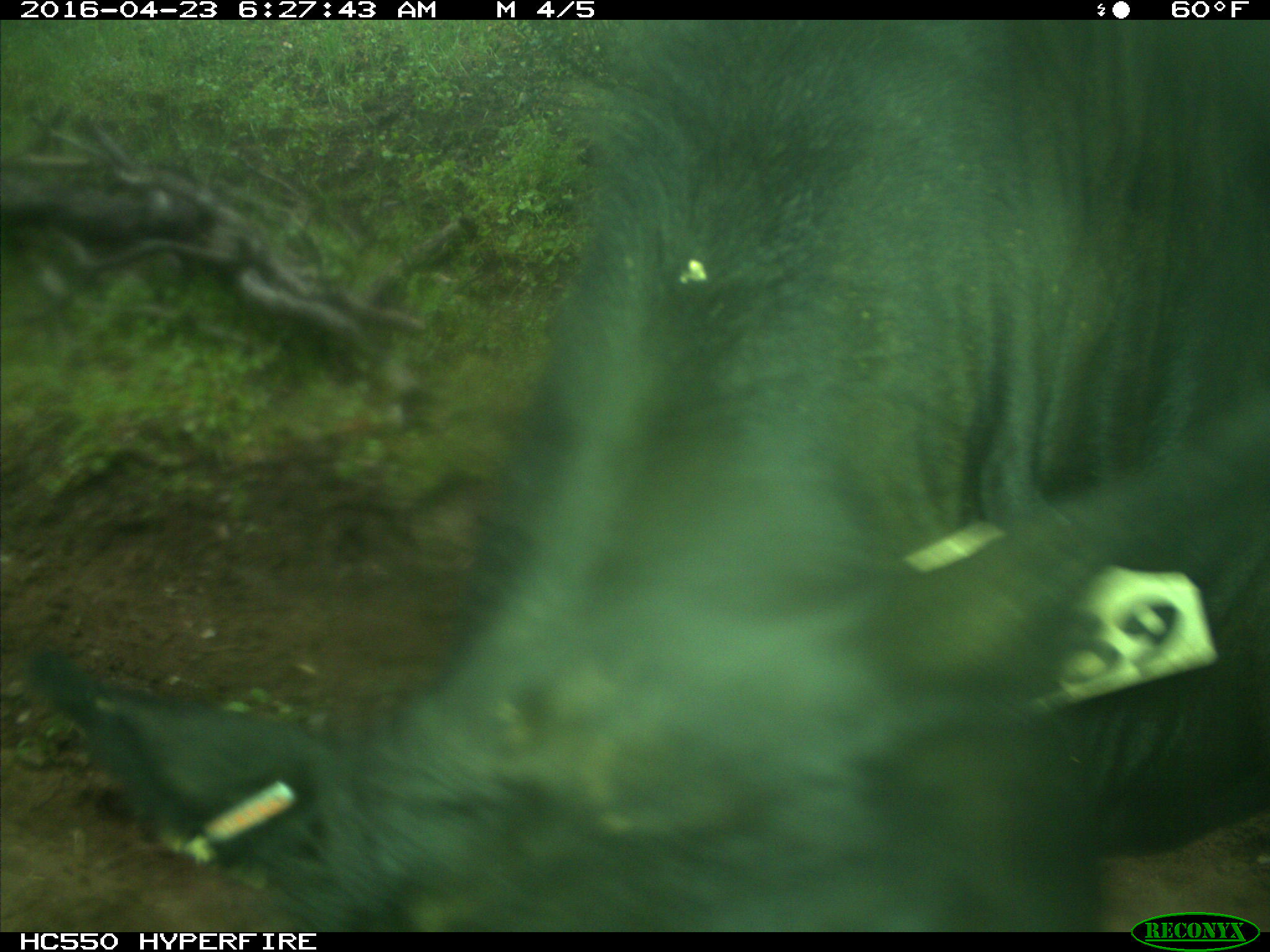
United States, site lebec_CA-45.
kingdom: Animalia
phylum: Chordata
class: Mammalia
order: Artiodactyla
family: Bovidae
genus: Bos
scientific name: Bos taurus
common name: domestic cow